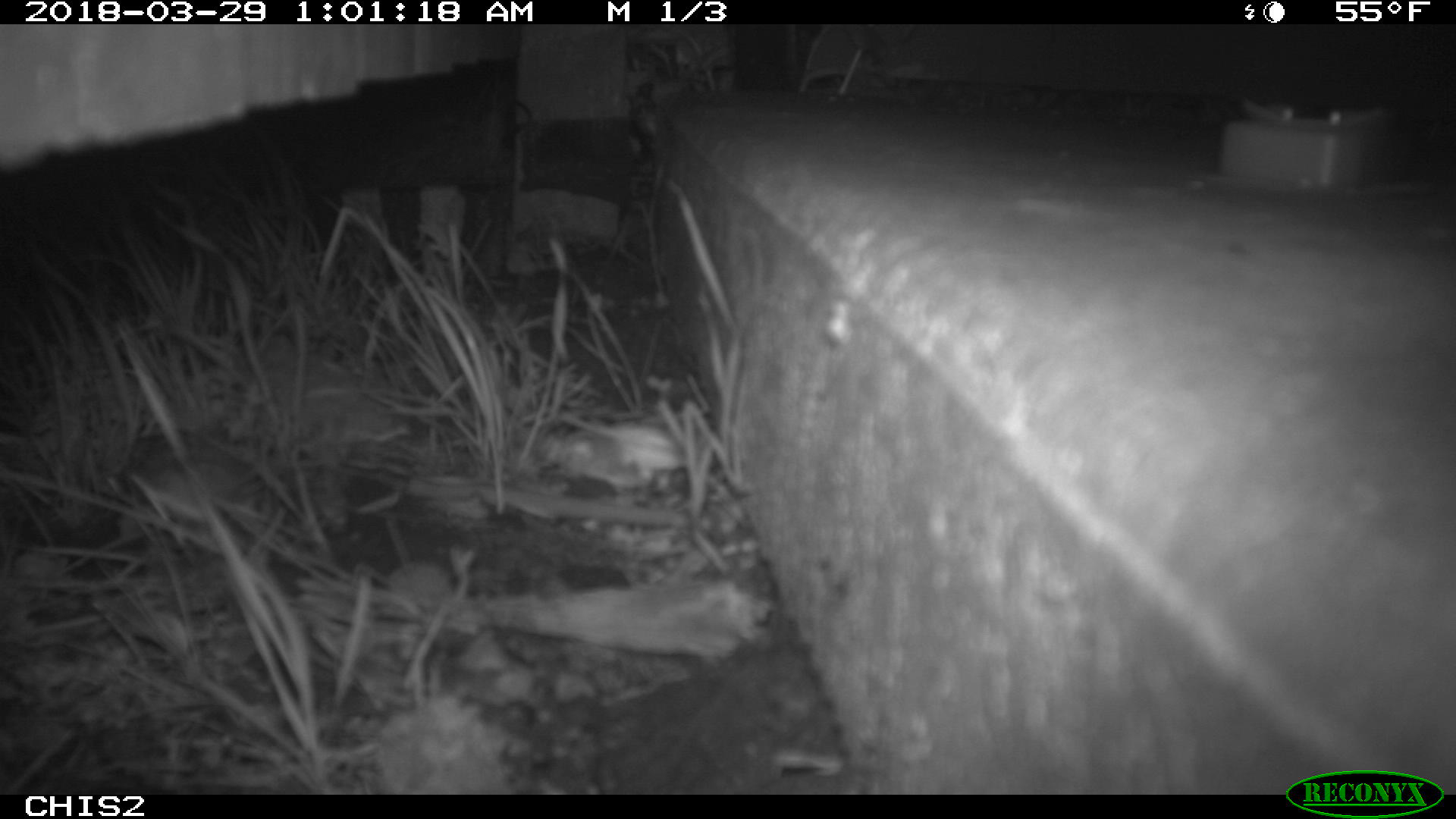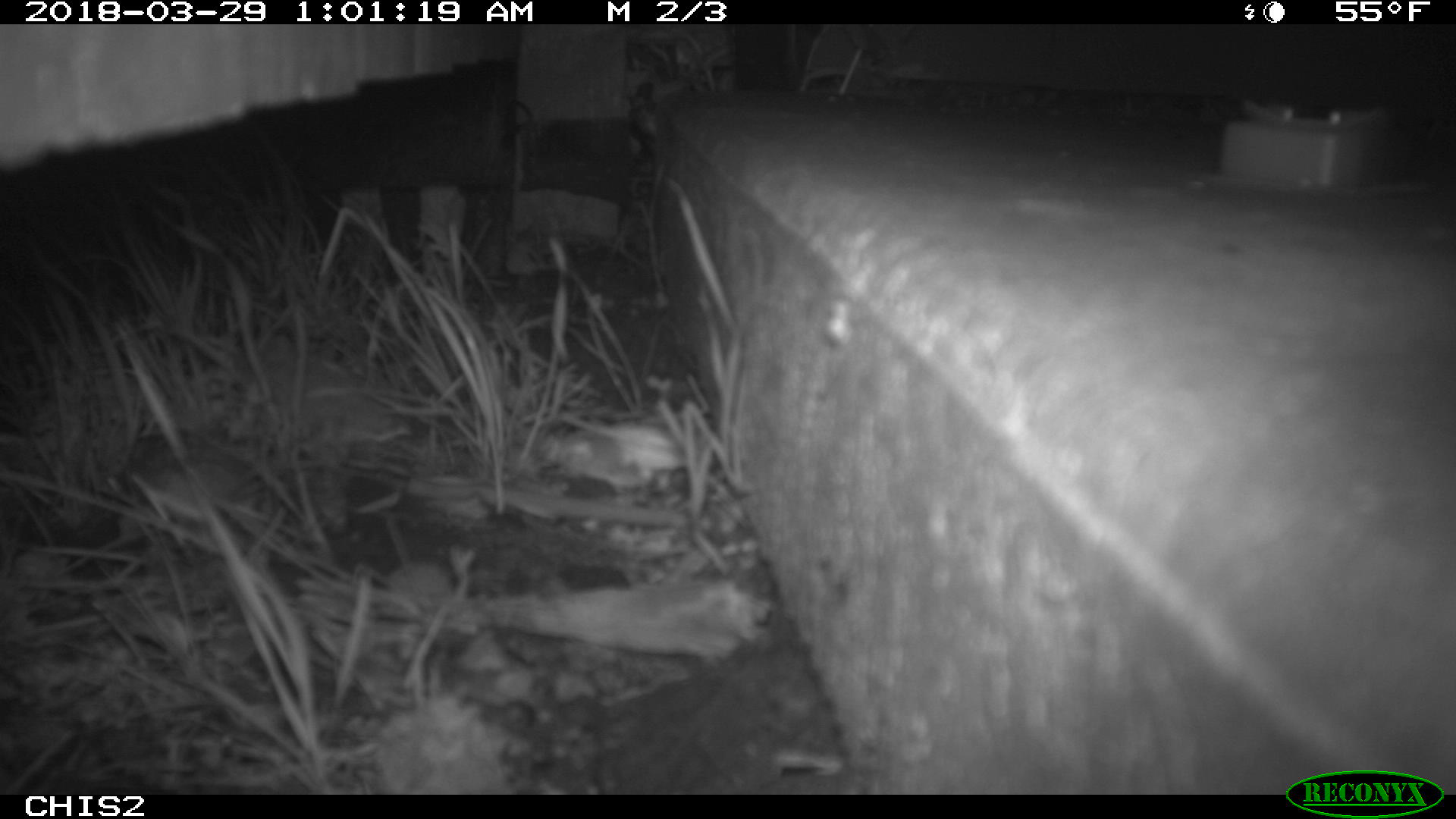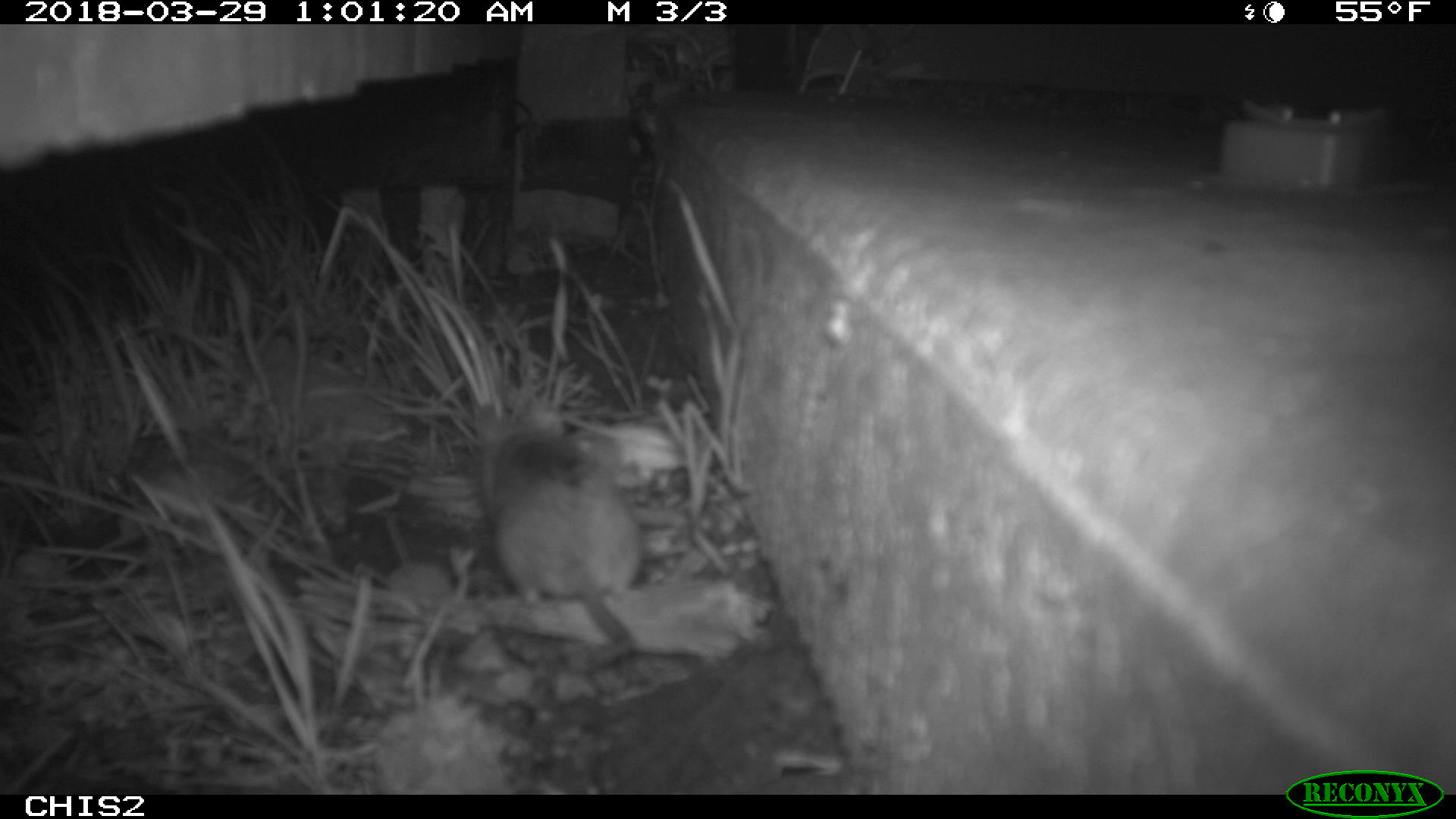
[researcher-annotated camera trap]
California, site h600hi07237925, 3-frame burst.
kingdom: Animalia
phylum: Chordata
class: Mammalia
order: Rodentia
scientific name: Rodentia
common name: rodent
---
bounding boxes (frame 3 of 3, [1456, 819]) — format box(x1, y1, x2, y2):
rodent: box(471, 400, 648, 674)